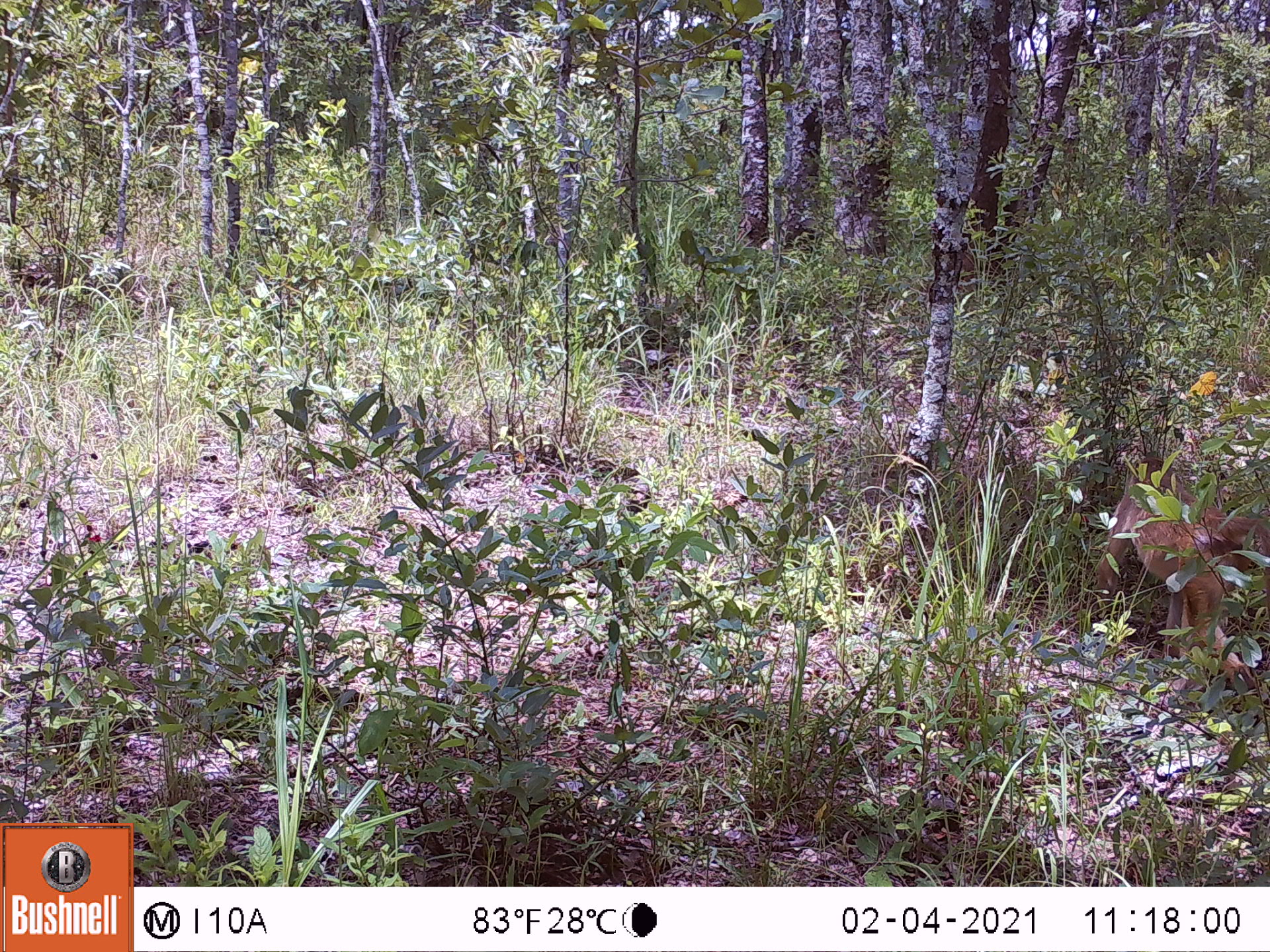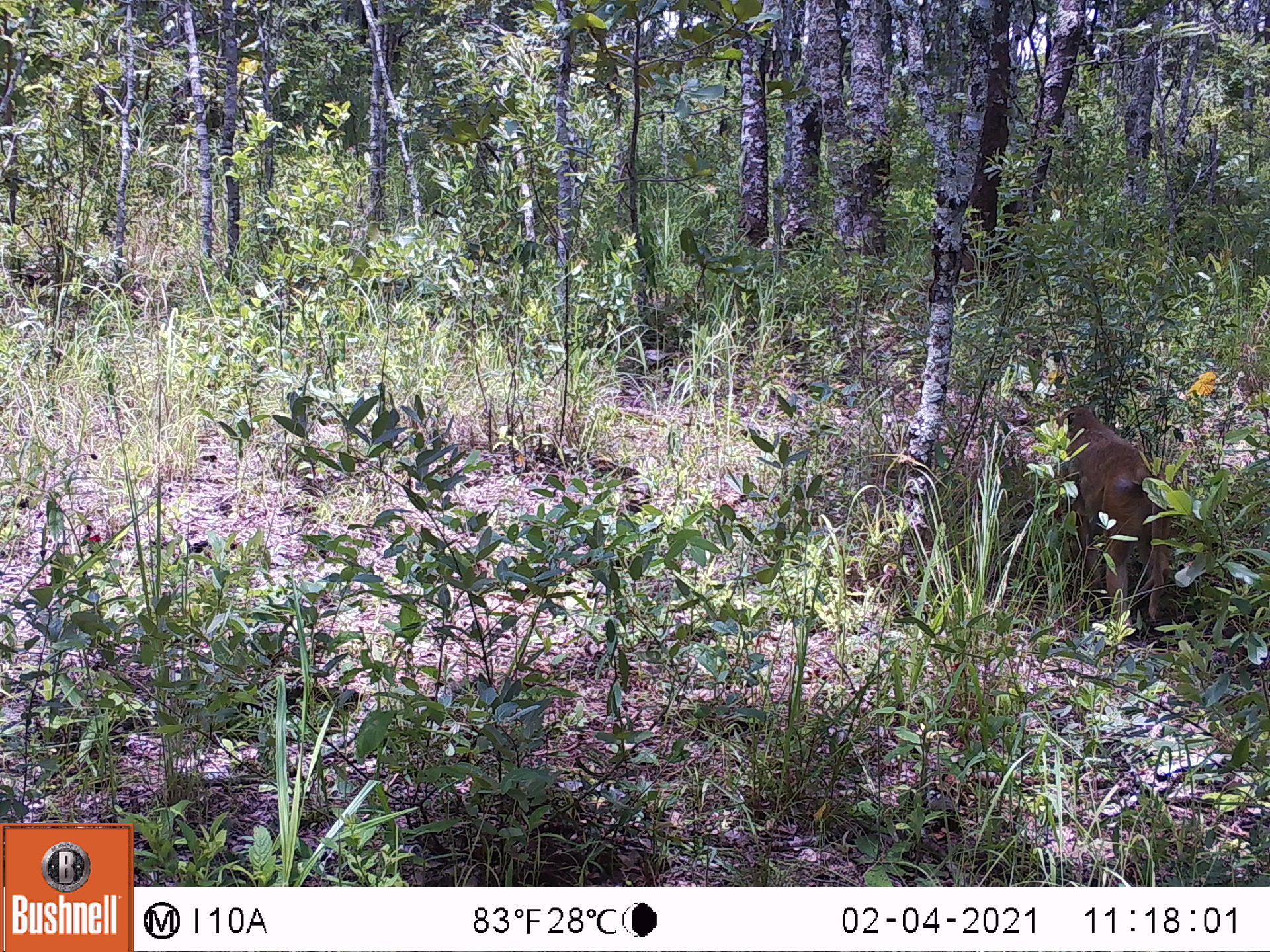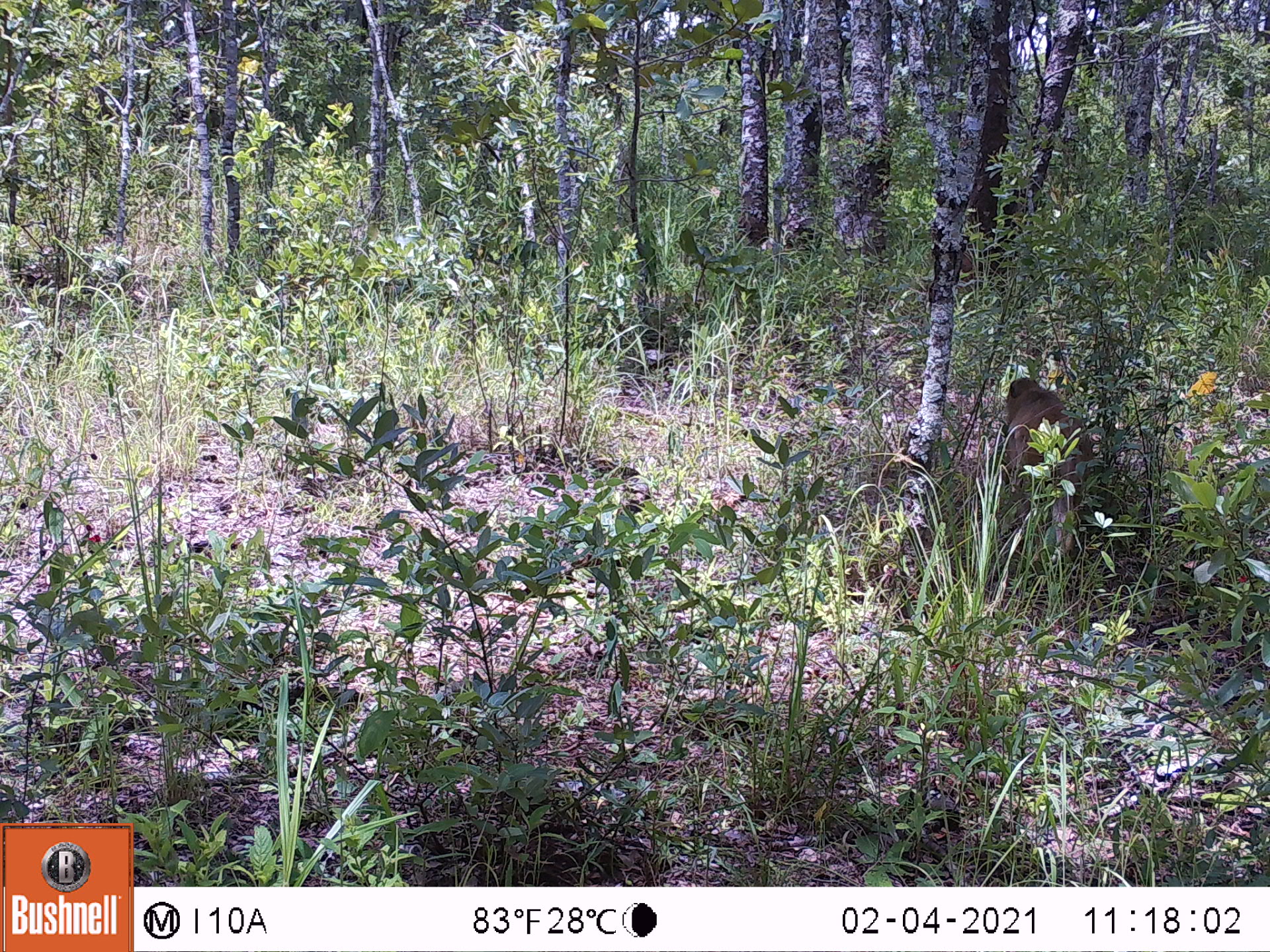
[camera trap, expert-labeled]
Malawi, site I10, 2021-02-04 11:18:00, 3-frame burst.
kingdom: Animalia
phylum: Chordata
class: Mammalia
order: Primates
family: Cercopithecidae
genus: Papio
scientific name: Papio cynocephalus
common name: yellow baboon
Yellow baboon (Papio cynocephalus), count 1.